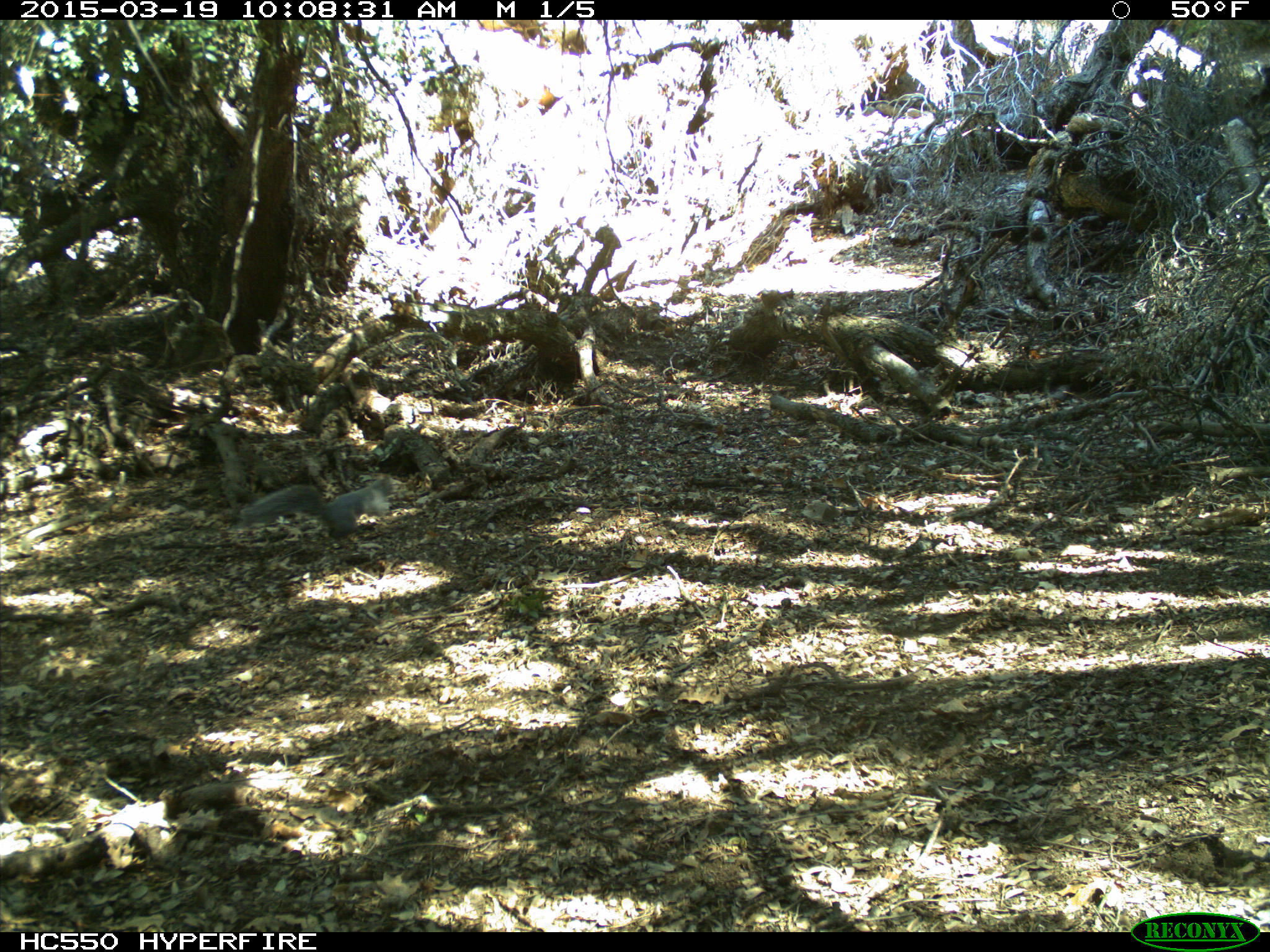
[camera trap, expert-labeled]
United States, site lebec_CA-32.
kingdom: Animalia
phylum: Chordata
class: Mammalia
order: Rodentia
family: Sciuridae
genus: Sciurus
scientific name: Sciurus carolinensis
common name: eastern gray squirrel